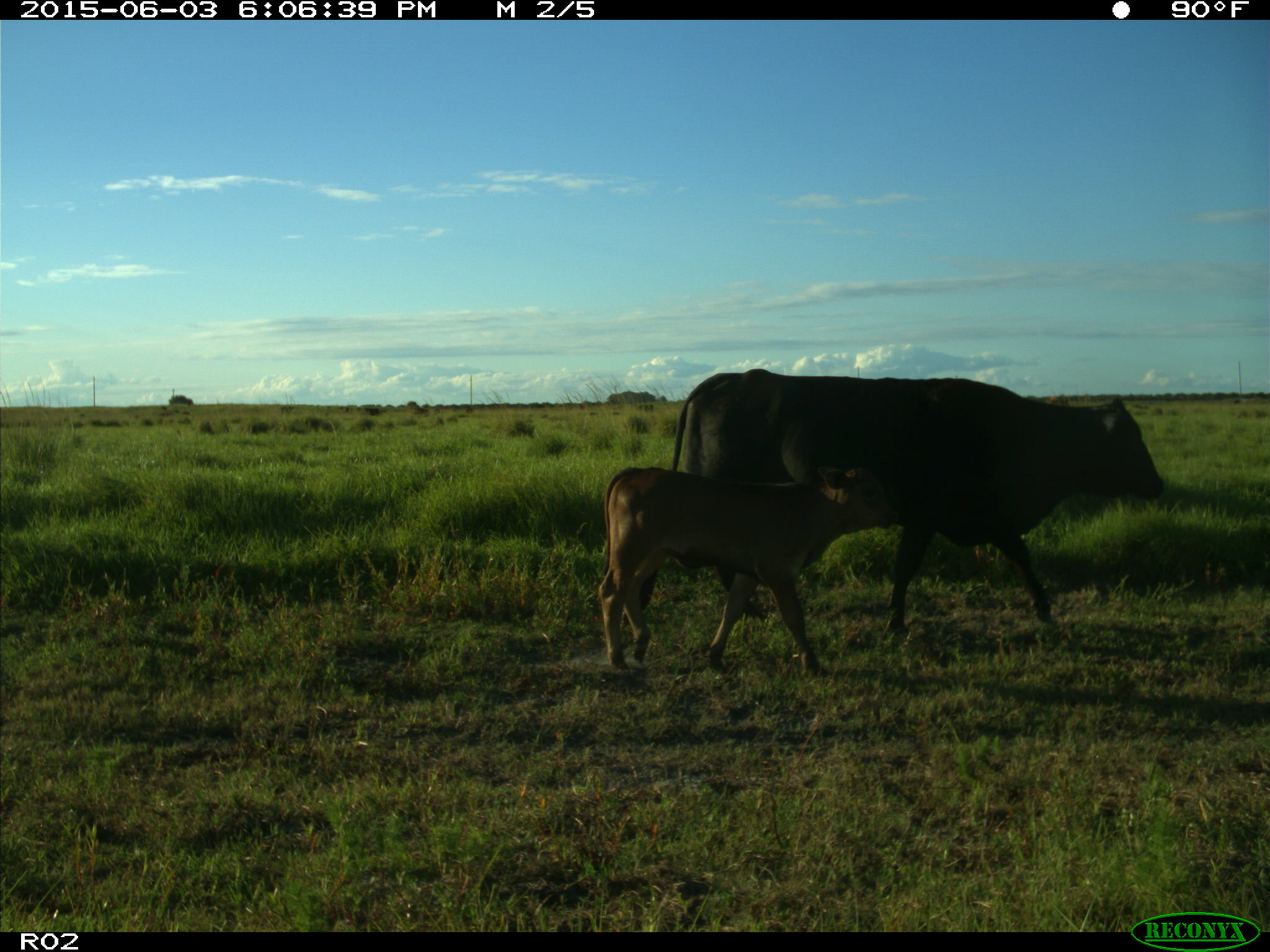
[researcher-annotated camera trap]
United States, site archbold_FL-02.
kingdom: Animalia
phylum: Chordata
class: Mammalia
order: Artiodactyla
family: Bovidae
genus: Bos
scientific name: Bos taurus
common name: domestic cow